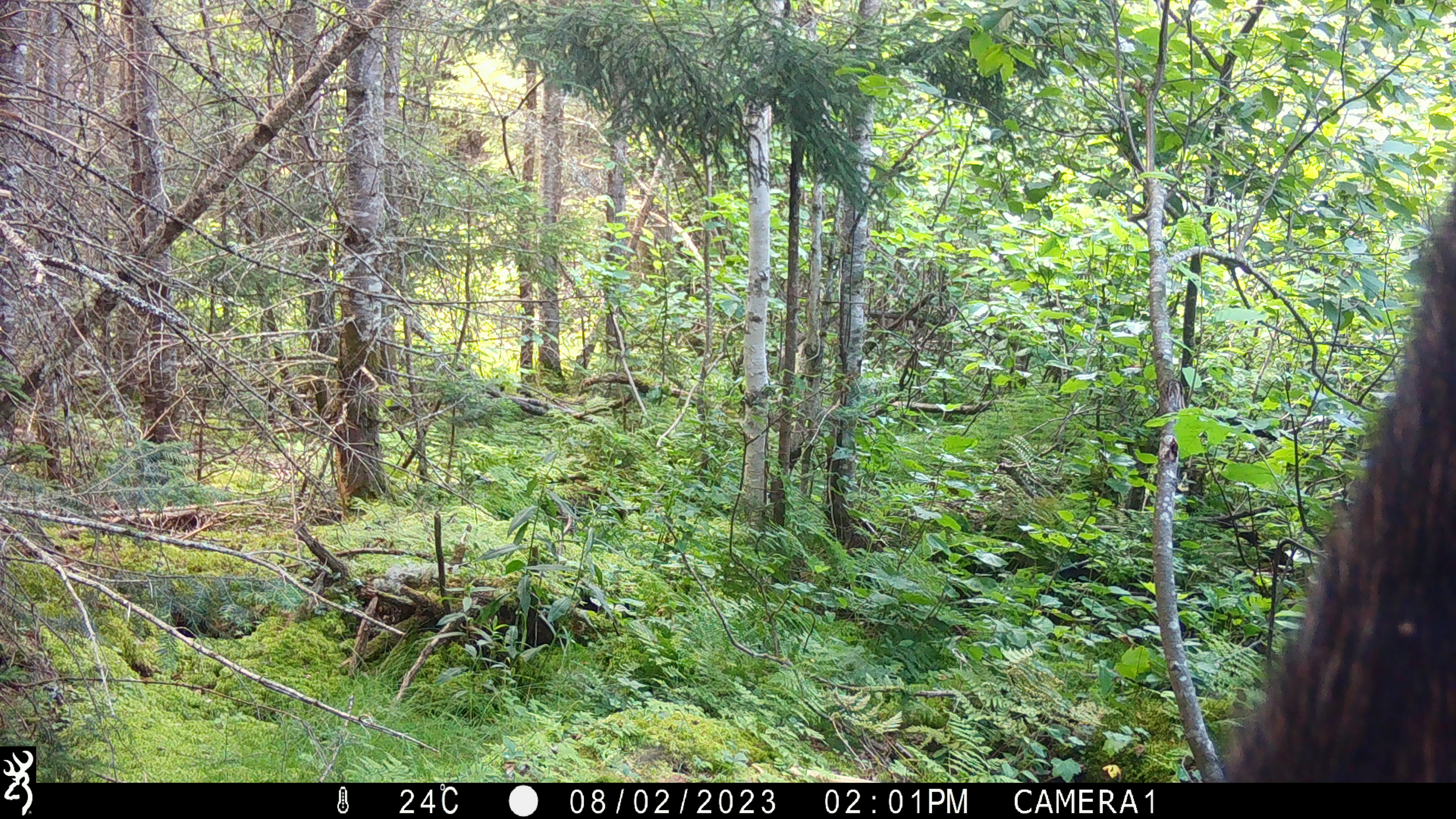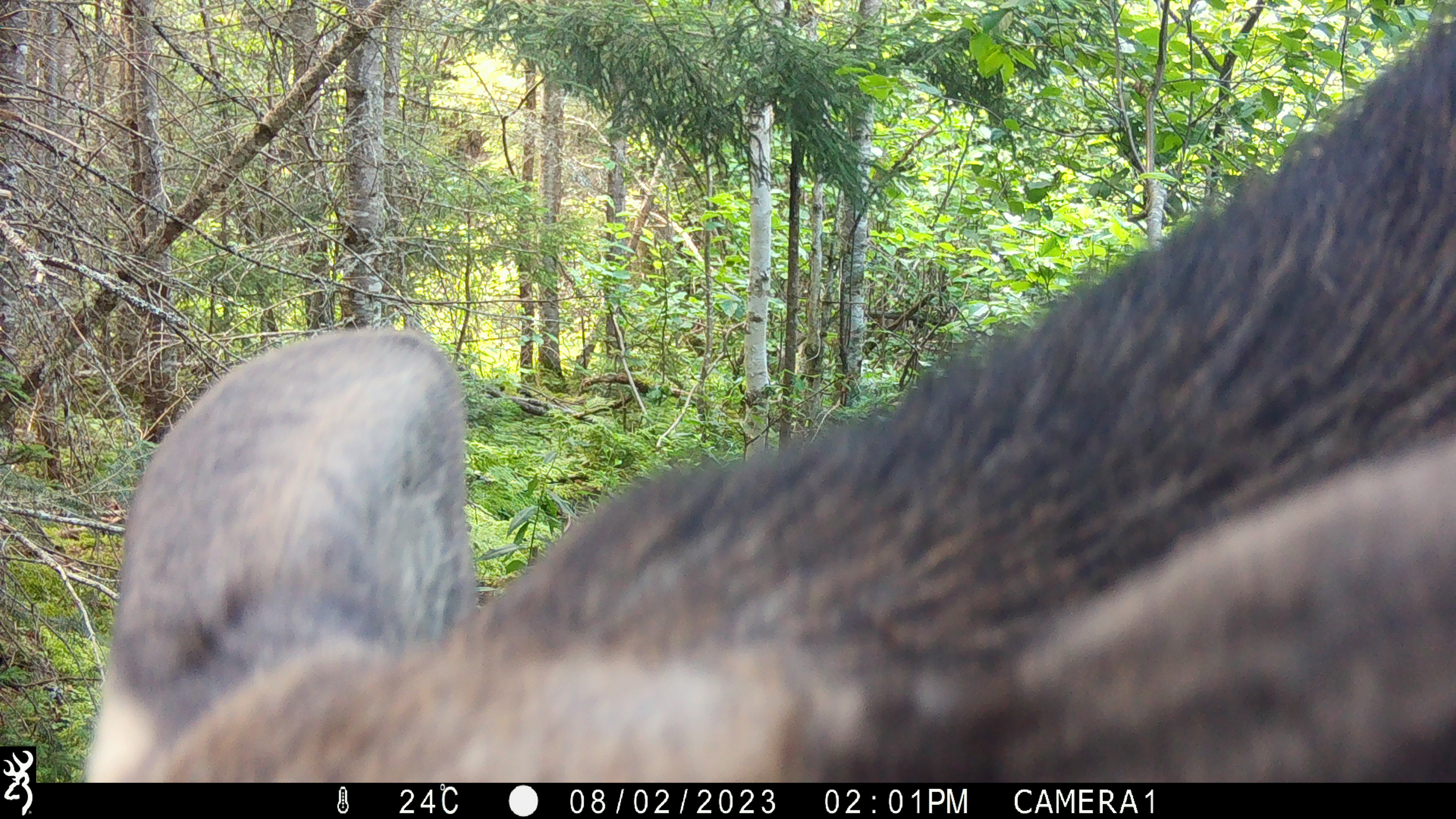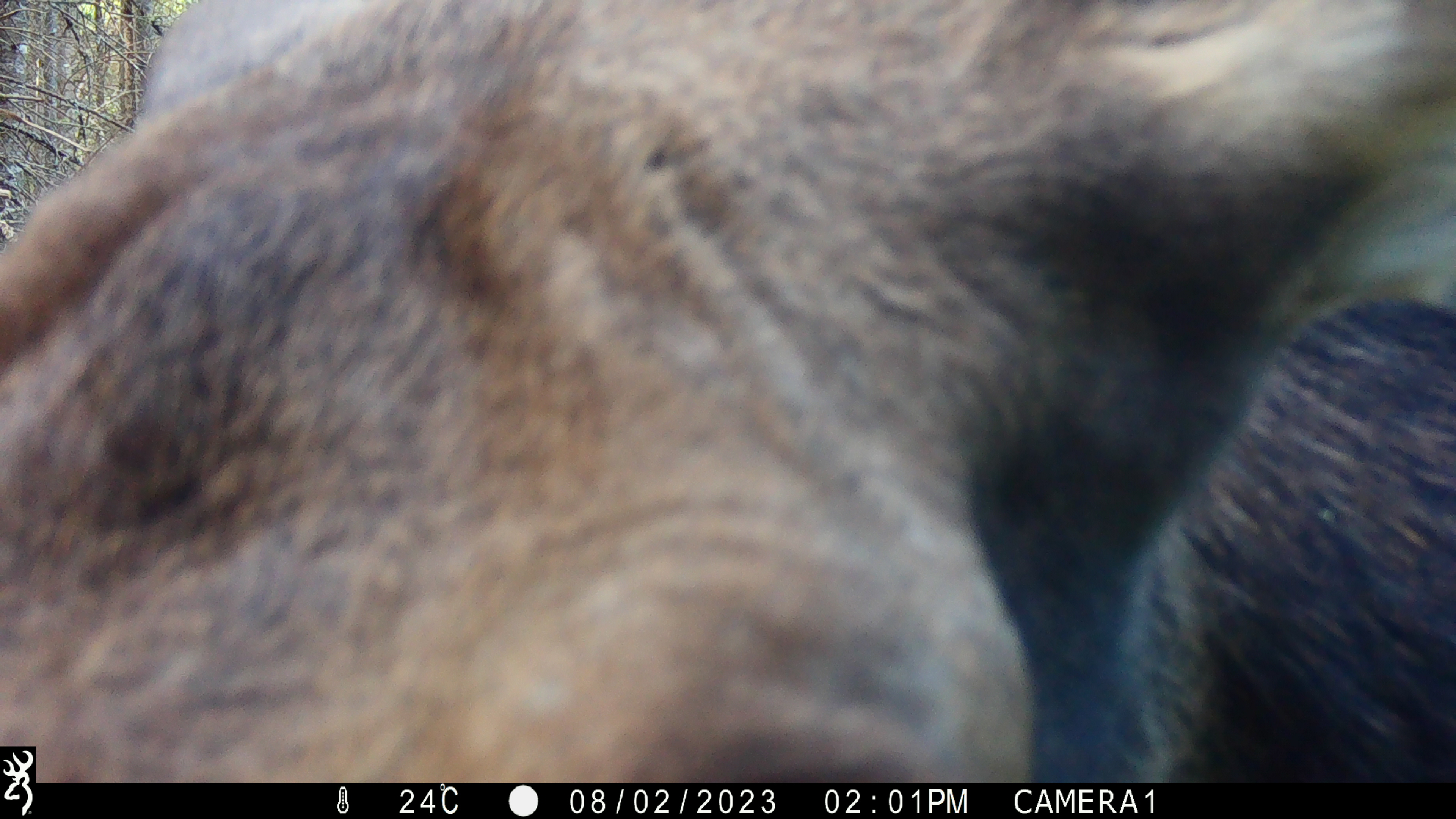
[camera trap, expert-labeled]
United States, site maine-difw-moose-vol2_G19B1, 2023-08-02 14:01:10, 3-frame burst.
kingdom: Animalia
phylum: Chordata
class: Mammalia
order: Artiodactyla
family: Cervidae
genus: Alces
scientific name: Alces alces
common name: moose